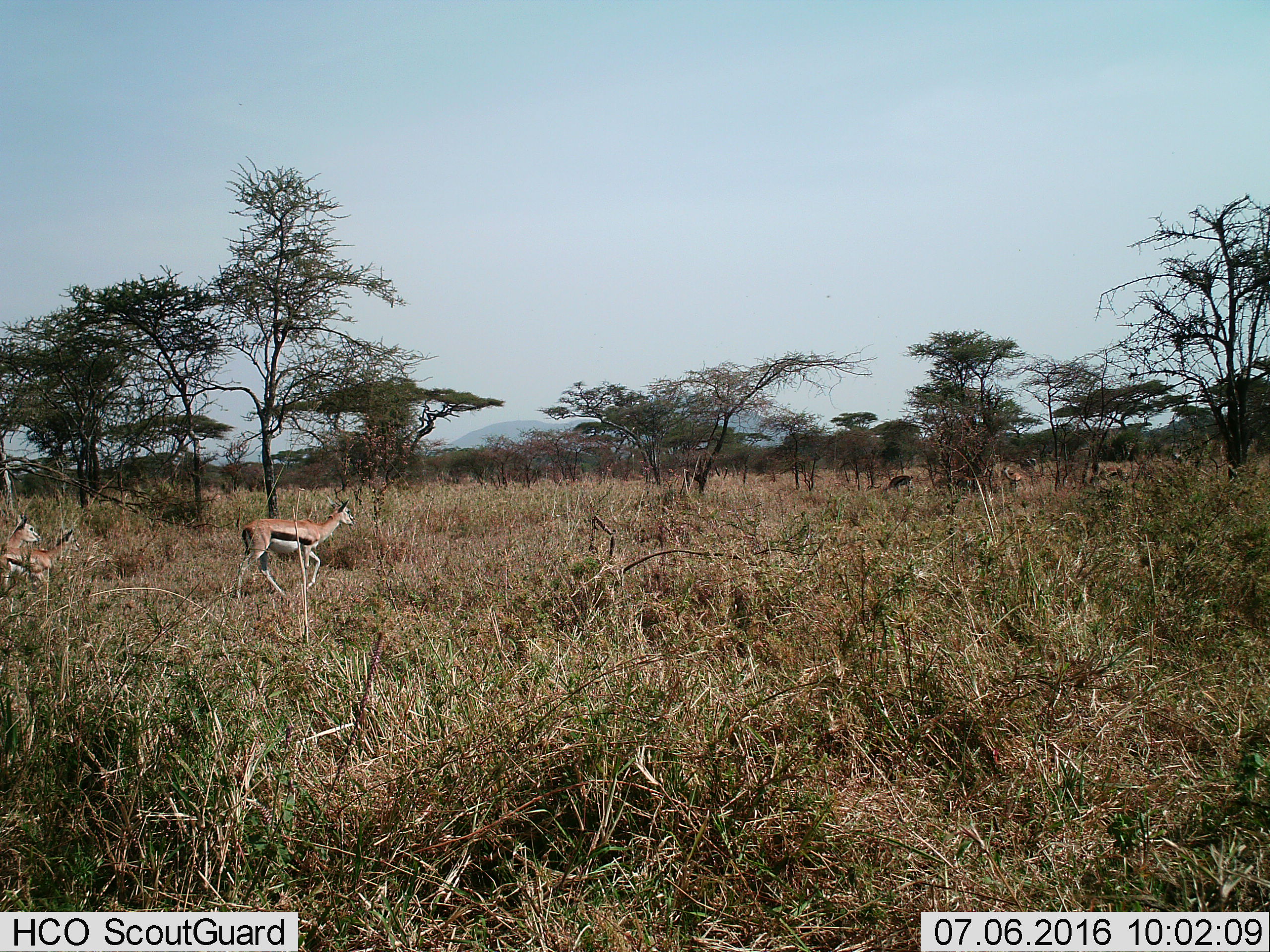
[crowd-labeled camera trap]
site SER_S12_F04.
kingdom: Animalia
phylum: Chordata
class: Mammalia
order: Artiodactyla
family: Bovidae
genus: Eudorcas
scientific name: Eudorcas thomsonii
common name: thomson's gazelle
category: gazellethomsons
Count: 5.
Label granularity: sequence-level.